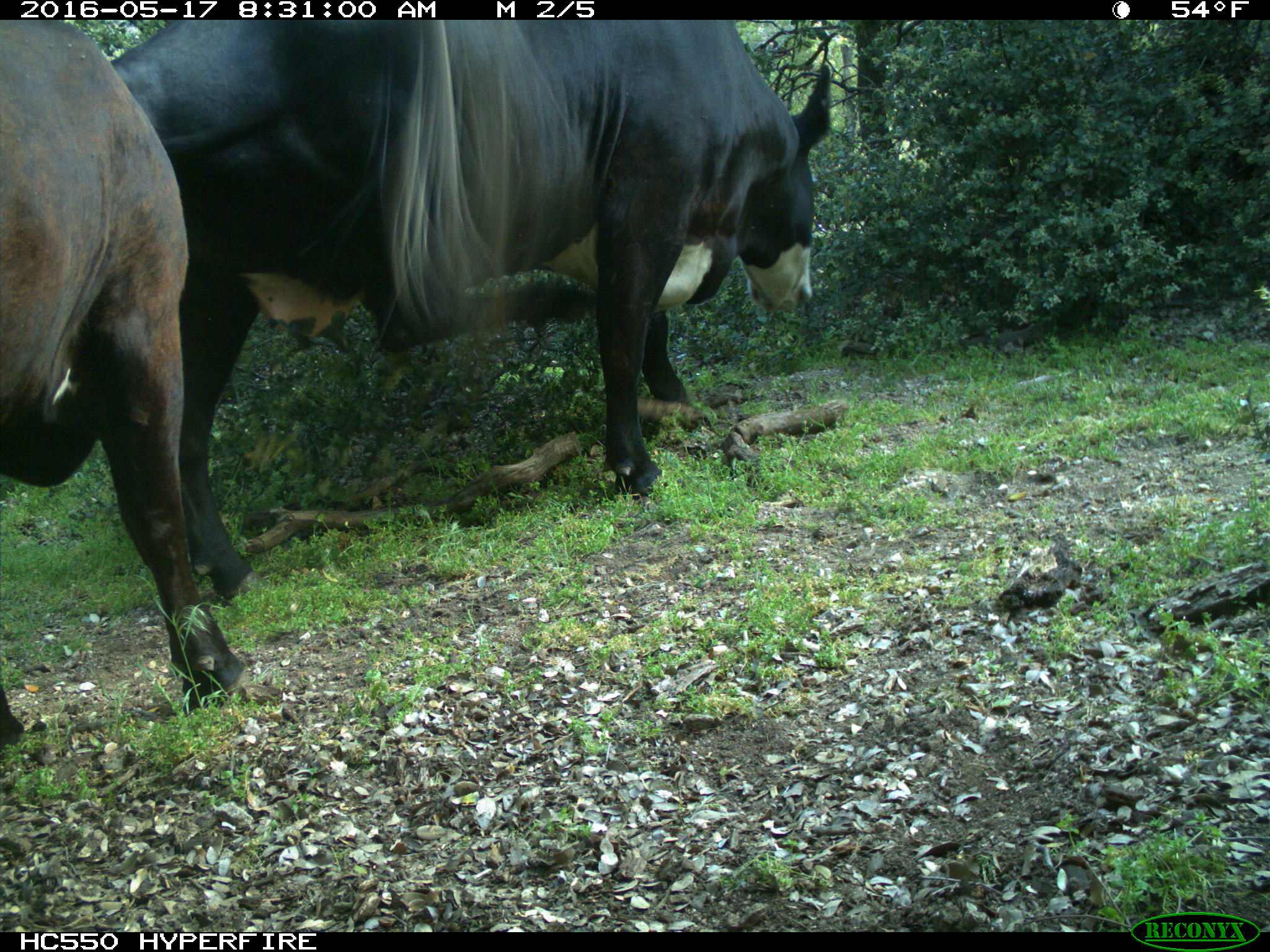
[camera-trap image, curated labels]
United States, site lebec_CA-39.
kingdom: Animalia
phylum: Chordata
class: Mammalia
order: Artiodactyla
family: Bovidae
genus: Bos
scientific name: Bos taurus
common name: domestic cow